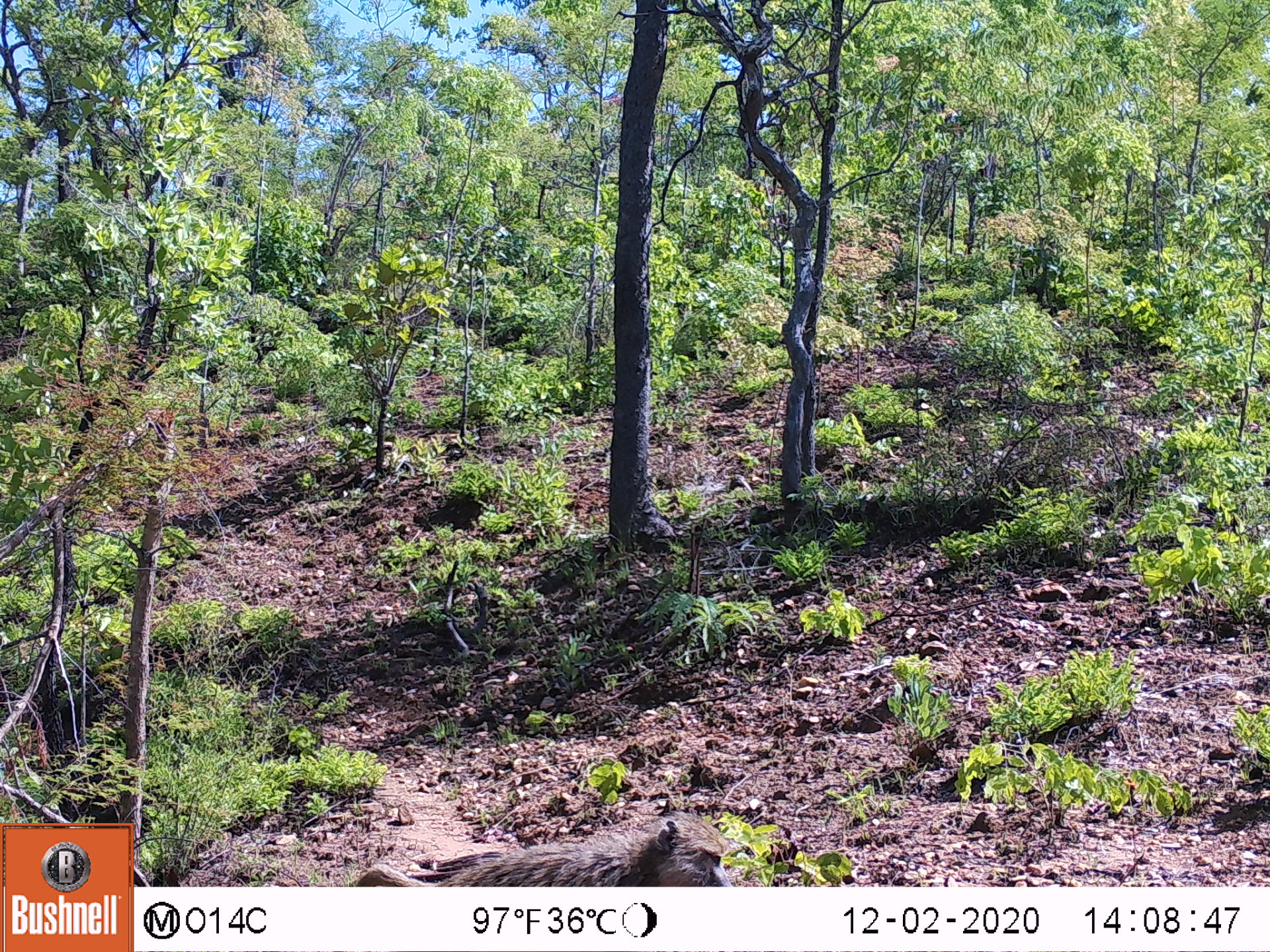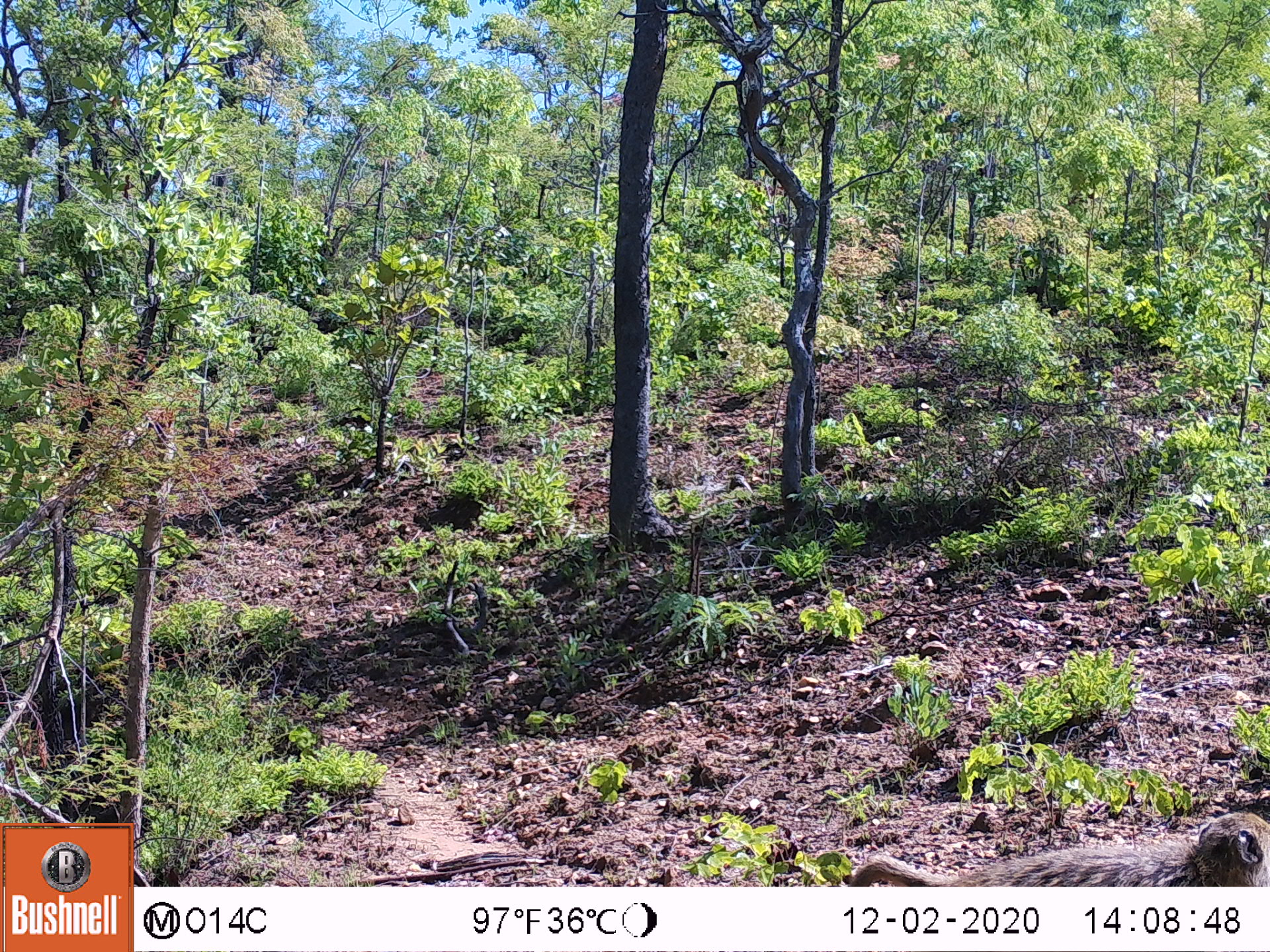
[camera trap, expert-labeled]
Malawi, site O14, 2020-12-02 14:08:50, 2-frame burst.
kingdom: Animalia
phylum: Chordata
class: Mammalia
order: Primates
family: Cercopithecidae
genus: Papio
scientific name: Papio cynocephalus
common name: yellow baboon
Yellow baboon (Papio cynocephalus), count 1.